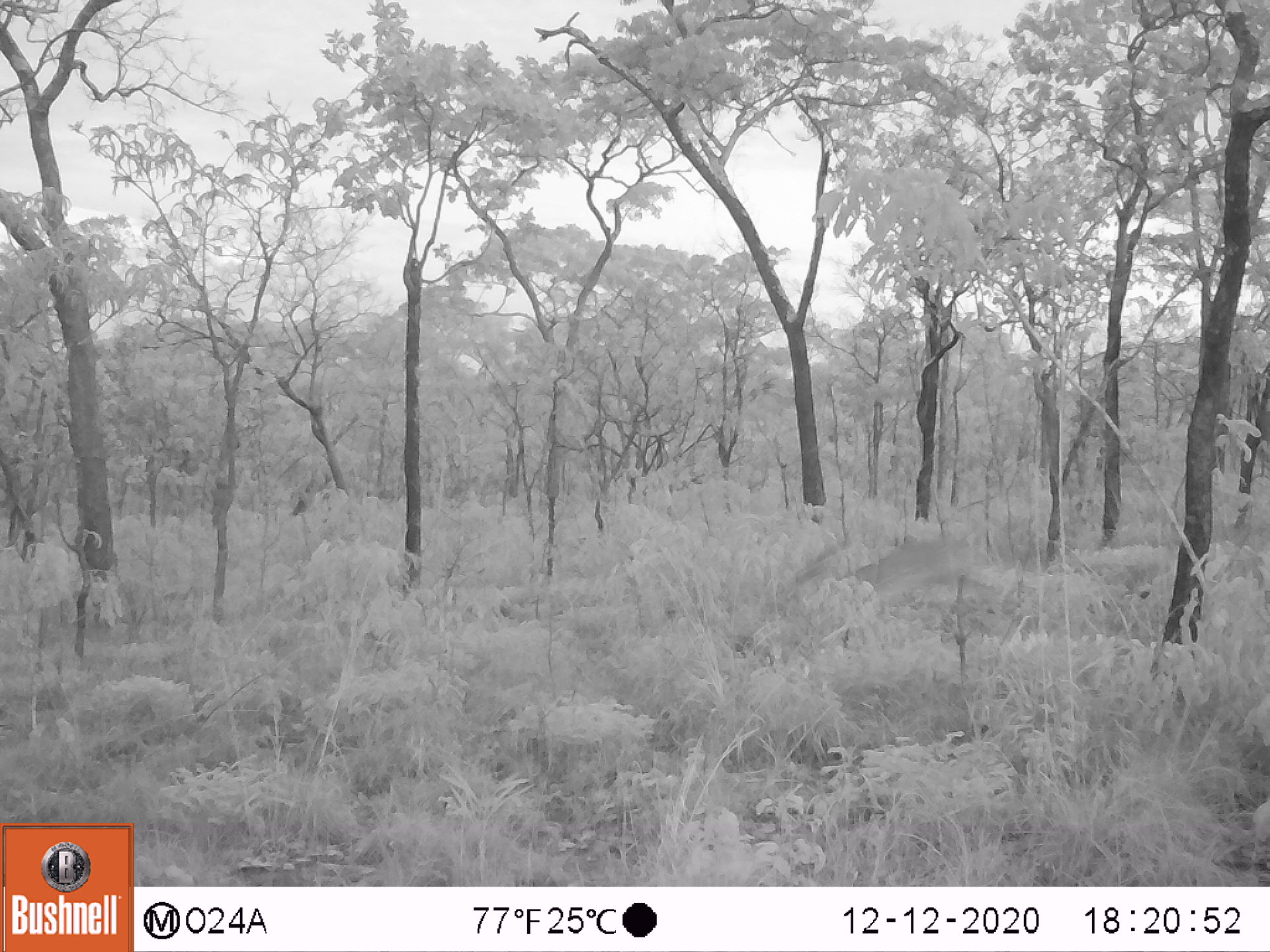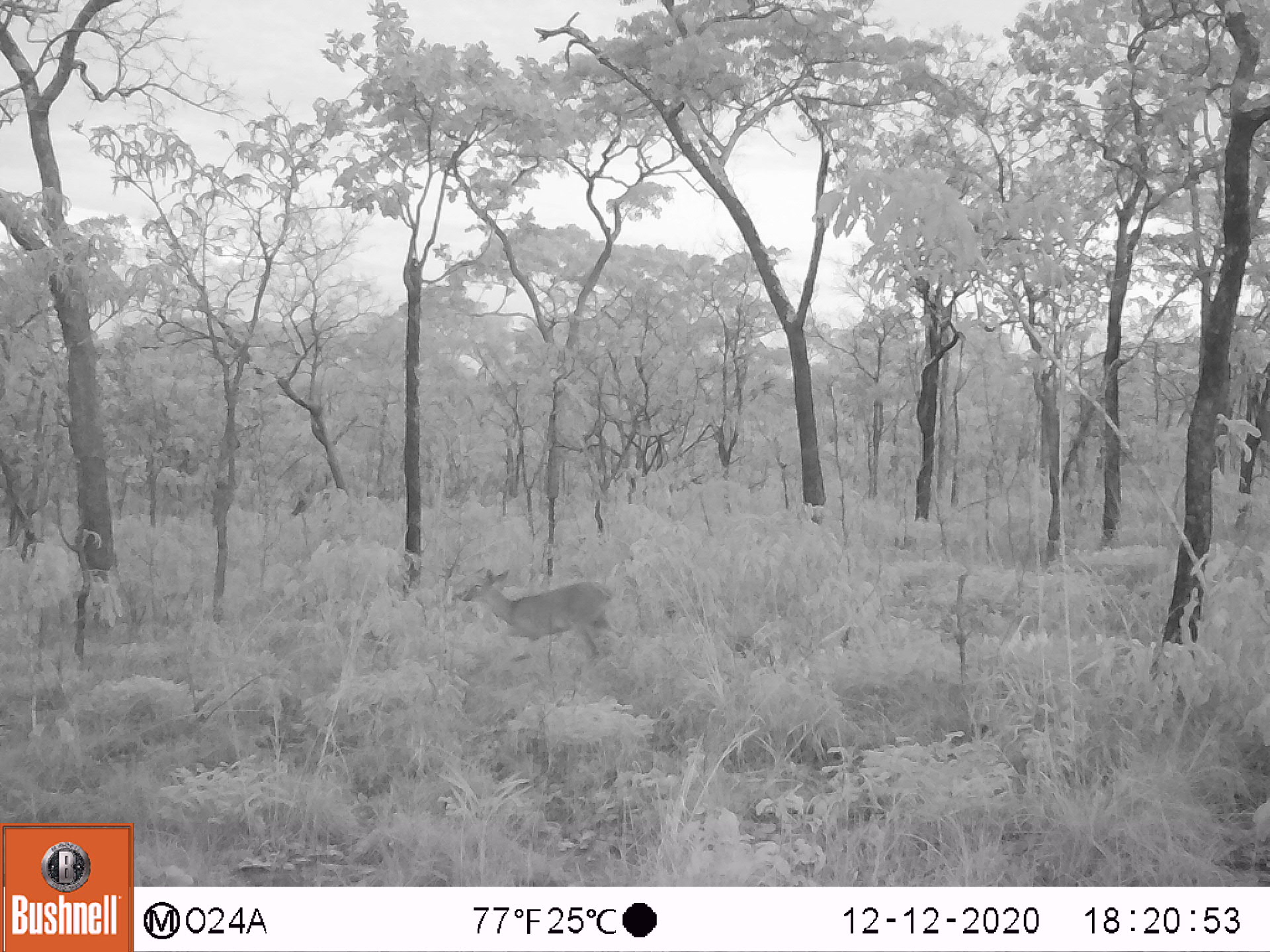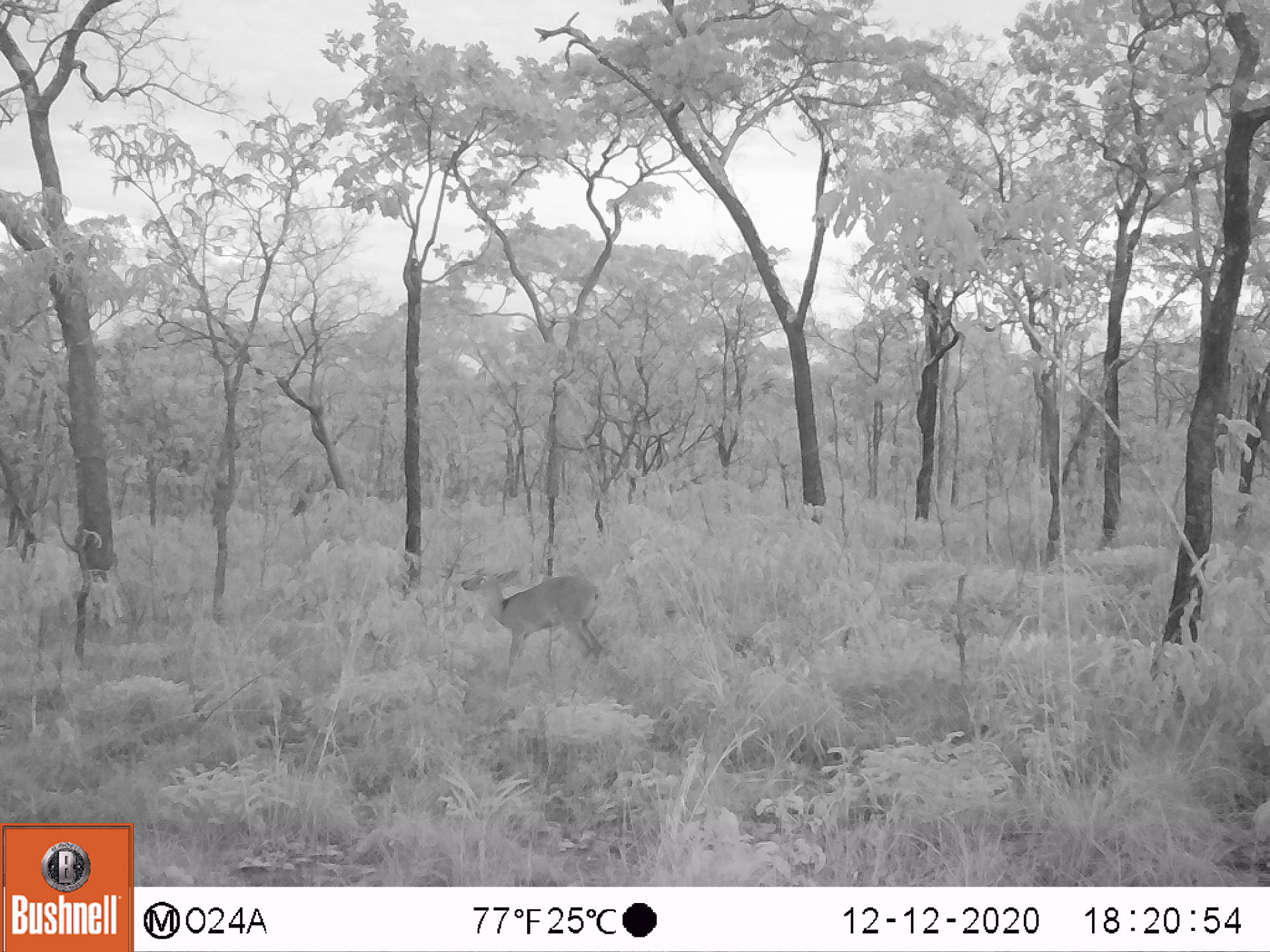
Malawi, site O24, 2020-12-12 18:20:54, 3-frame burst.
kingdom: Animalia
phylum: Chordata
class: Mammalia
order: Artiodactyla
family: Bovidae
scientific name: Antilopinae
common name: small antelope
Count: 1.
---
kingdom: Animalia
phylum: Chordata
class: Mammalia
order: Artiodactyla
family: Bovidae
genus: Sylvicapra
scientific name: Sylvicapra grimmia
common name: common duiker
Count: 1.